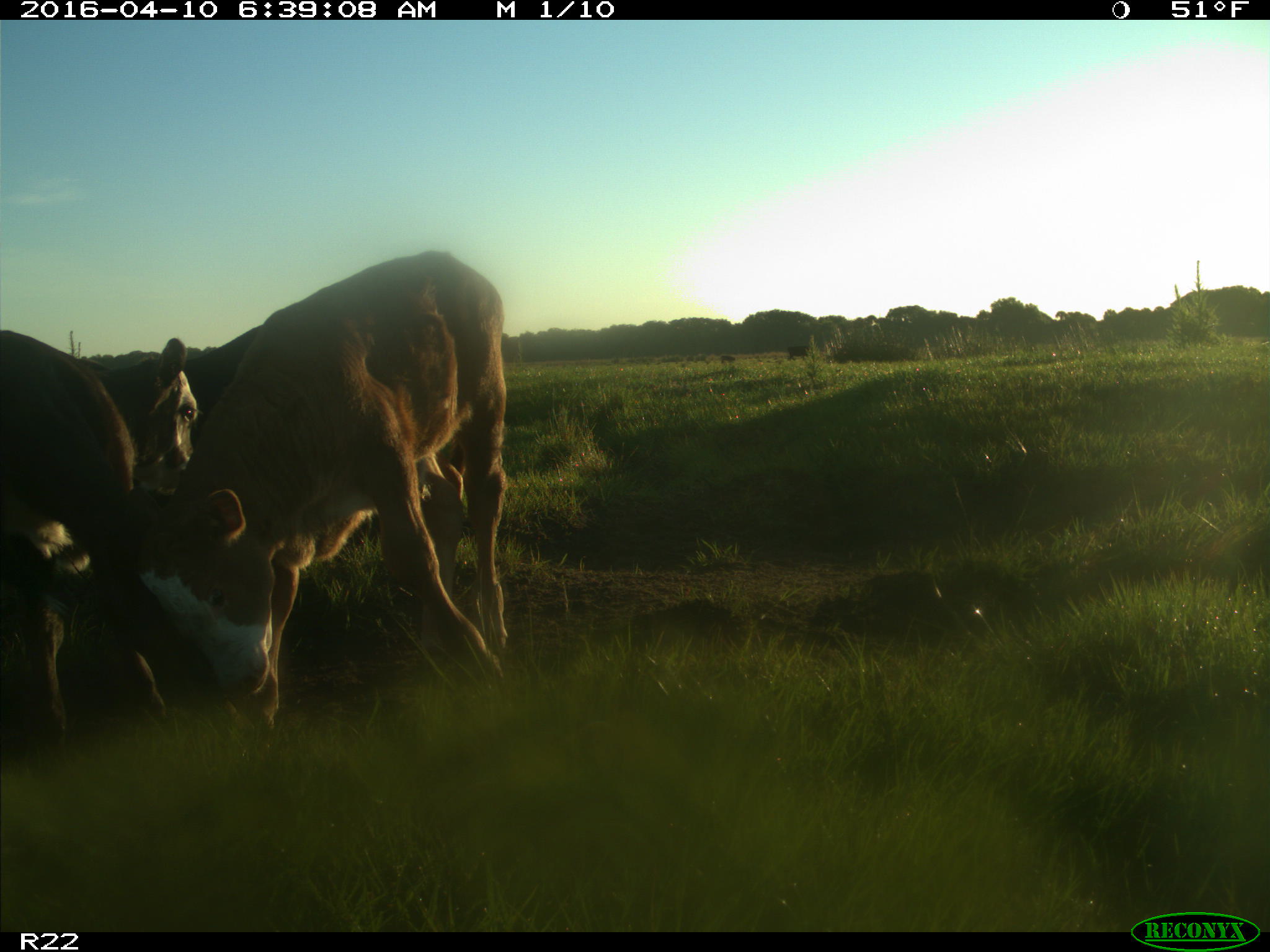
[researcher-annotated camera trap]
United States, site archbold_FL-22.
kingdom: Animalia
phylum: Chordata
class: Mammalia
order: Artiodactyla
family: Bovidae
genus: Bos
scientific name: Bos taurus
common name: domestic cow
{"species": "Bos taurus (domestic cow)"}